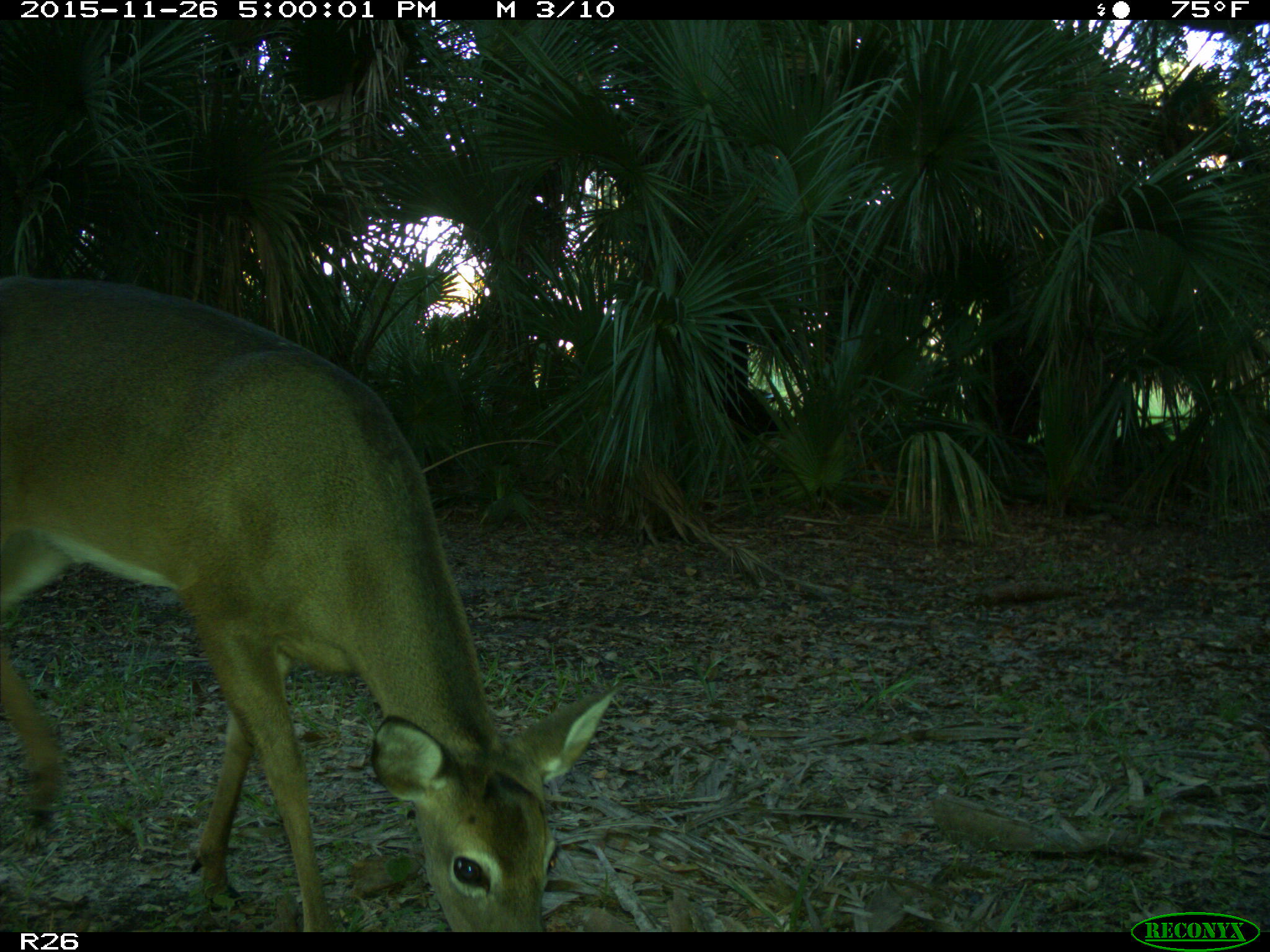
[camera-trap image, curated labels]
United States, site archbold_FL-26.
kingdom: Animalia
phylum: Chordata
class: Mammalia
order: Artiodactyla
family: Cervidae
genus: Odocoileus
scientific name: Odocoileus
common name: deer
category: unidentified deer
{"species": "unidentified deer (deer) (Odocoileus)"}